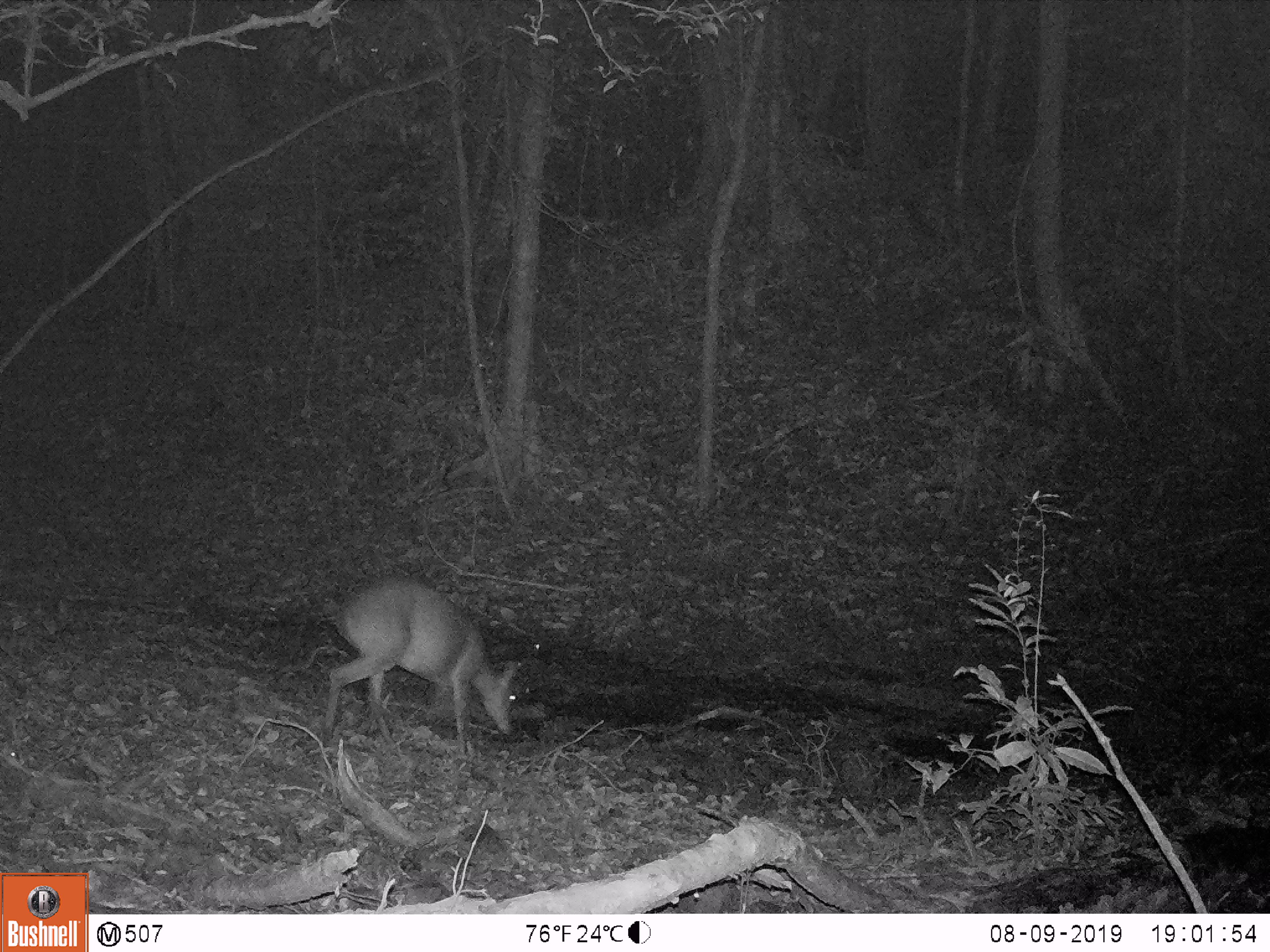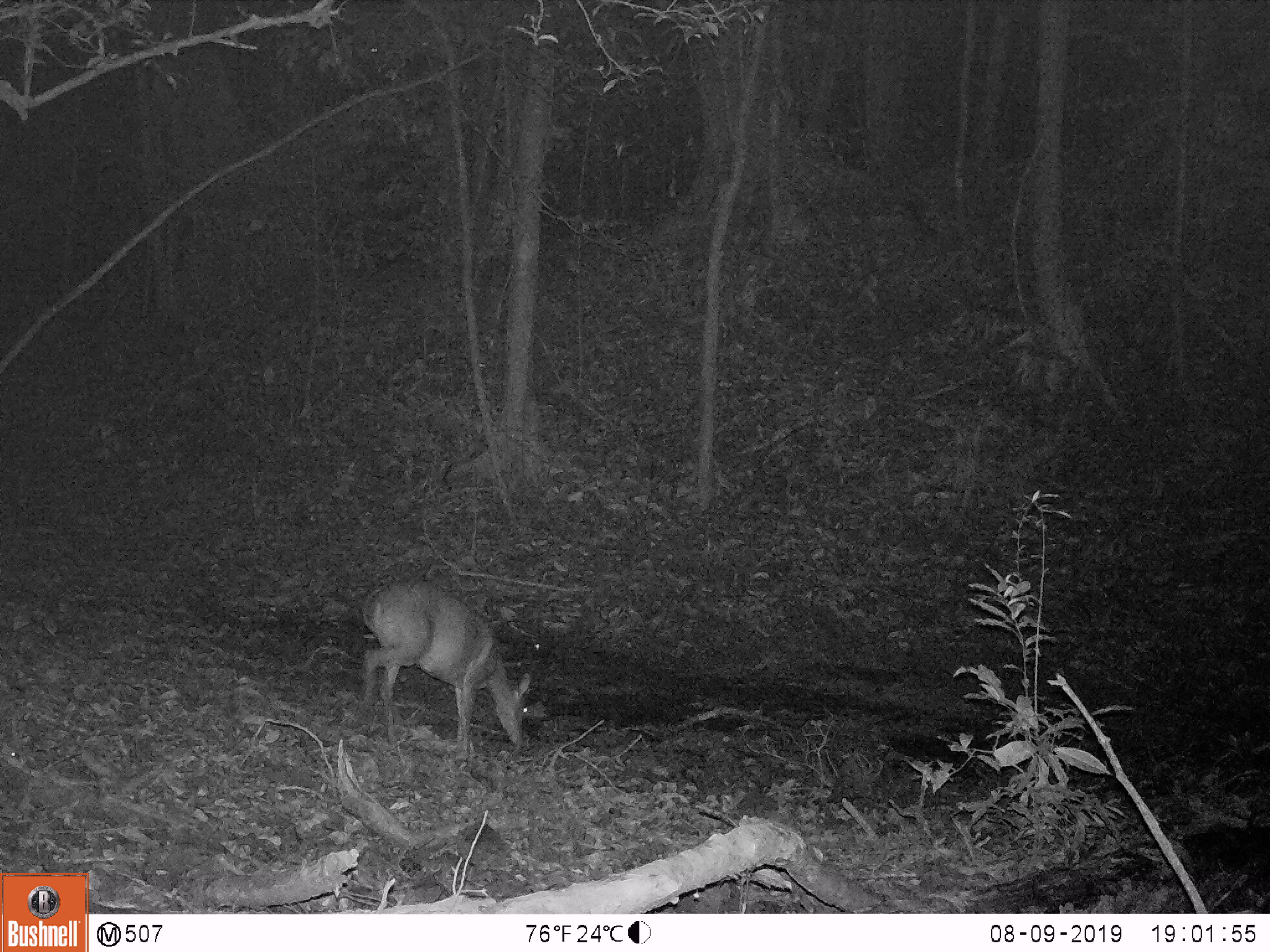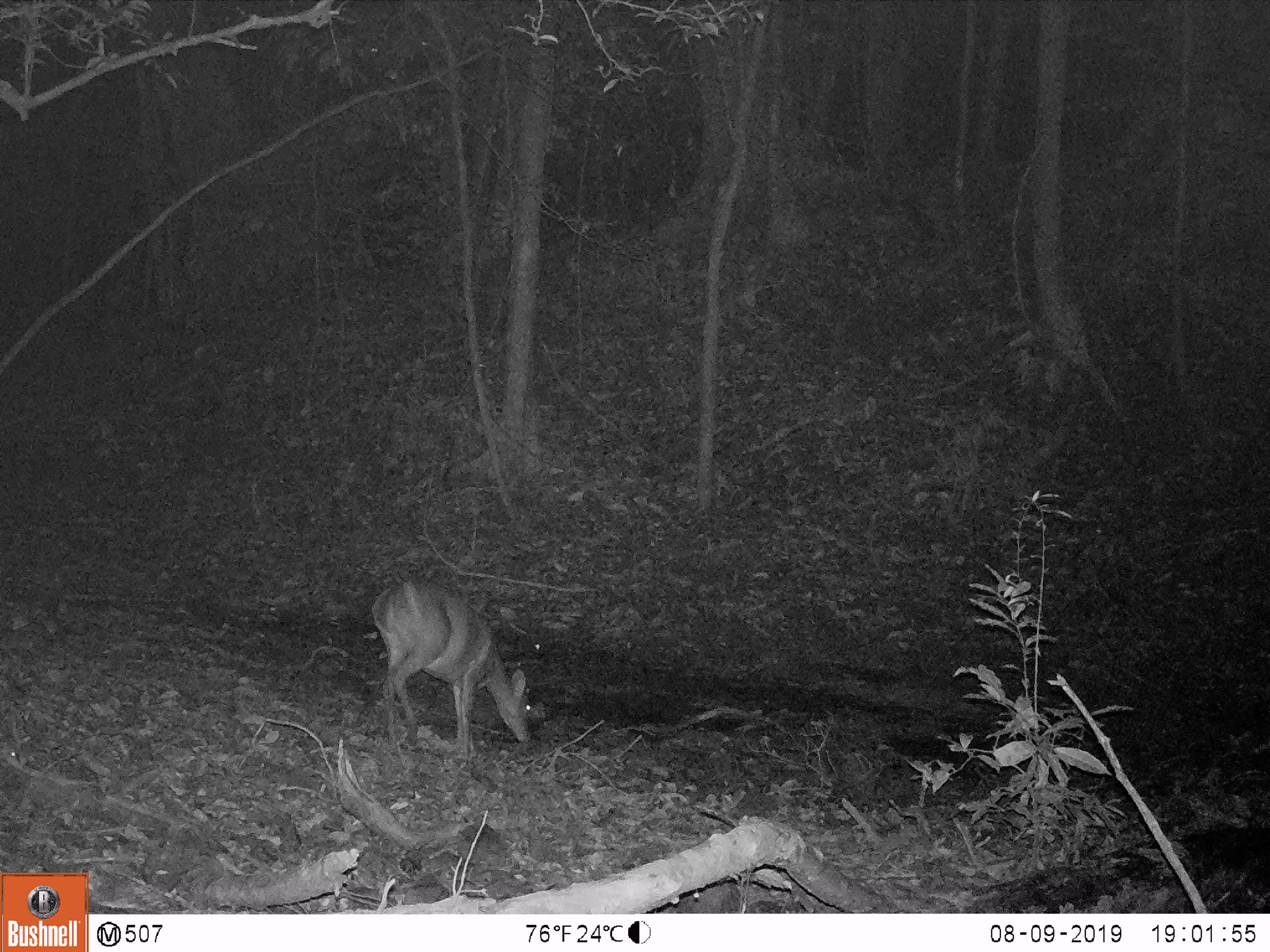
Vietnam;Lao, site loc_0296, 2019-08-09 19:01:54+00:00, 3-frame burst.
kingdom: Animalia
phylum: Chordata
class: Mammalia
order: Artiodactyla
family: Cervidae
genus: Muntiacus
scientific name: Muntiacus vuquangensis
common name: large-antlered muntjac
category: large antlered muntjac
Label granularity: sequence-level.